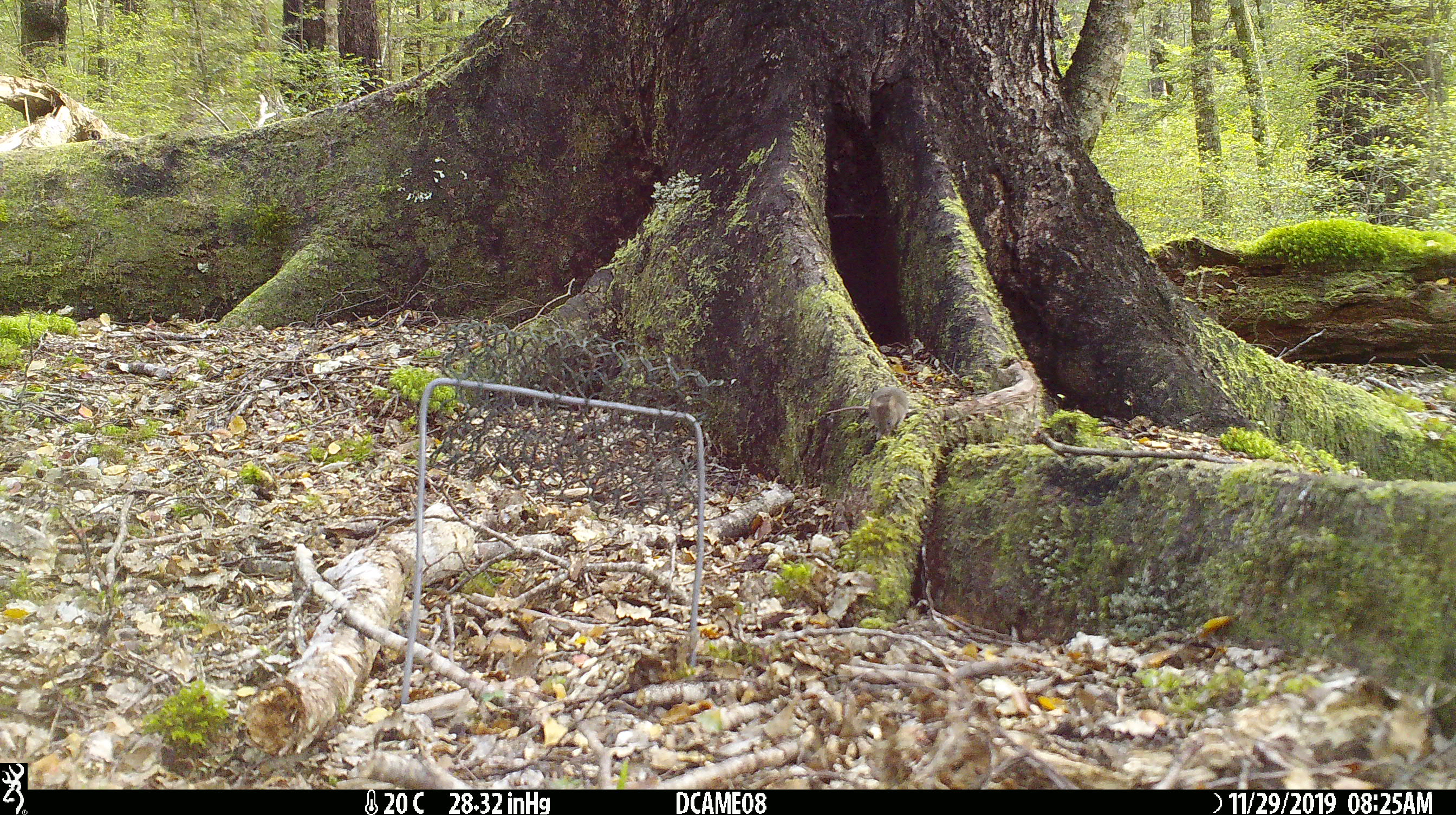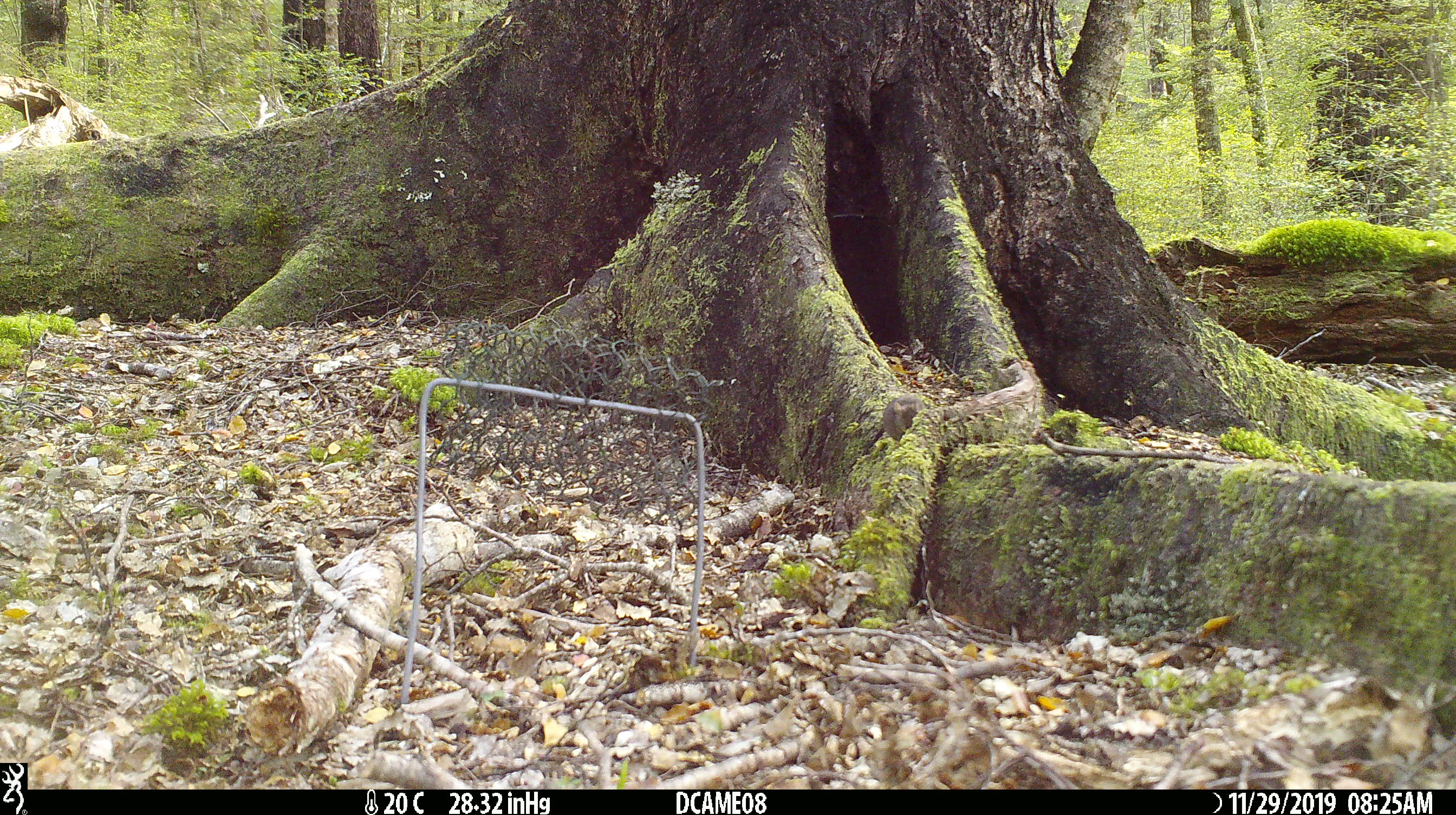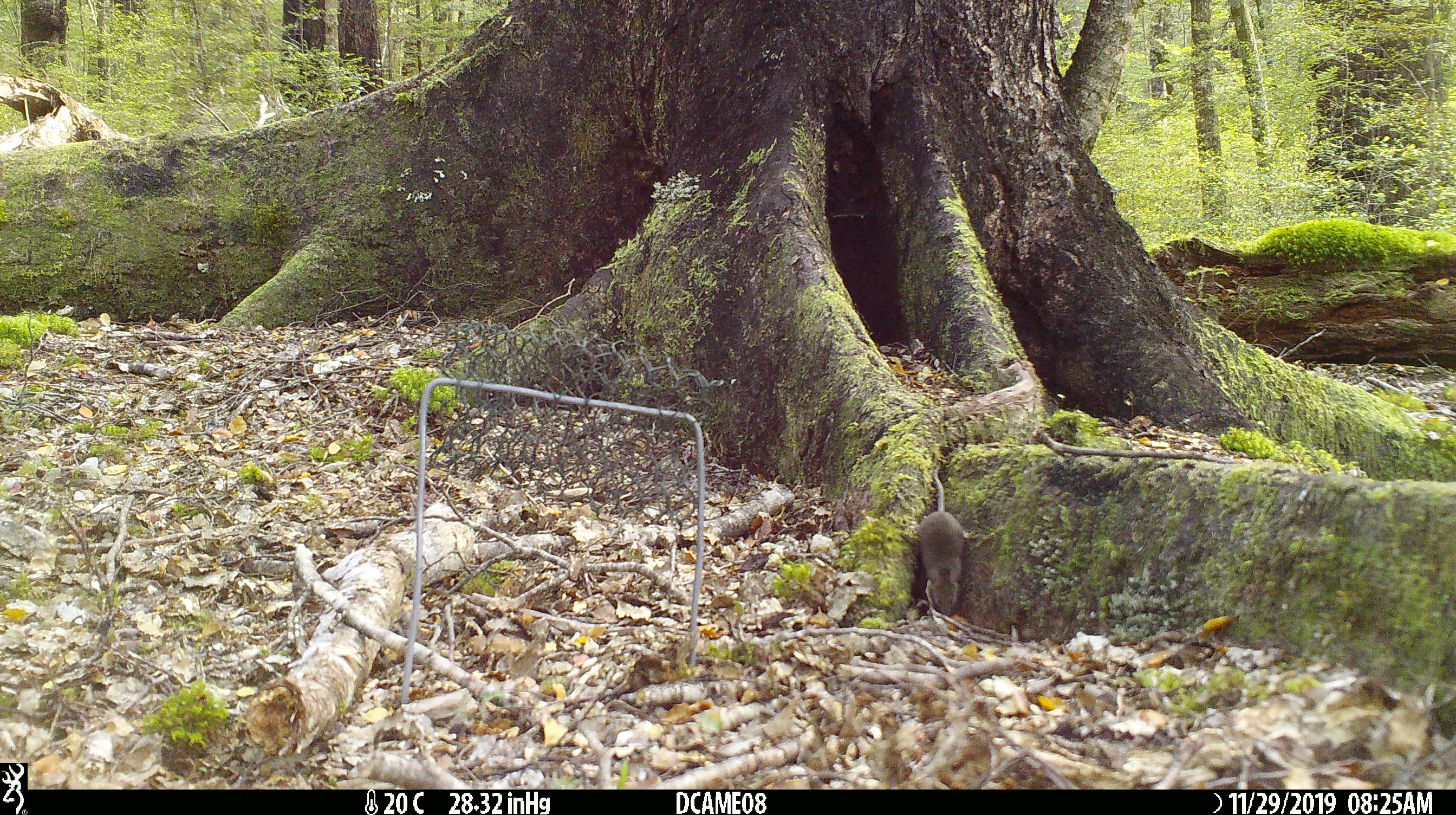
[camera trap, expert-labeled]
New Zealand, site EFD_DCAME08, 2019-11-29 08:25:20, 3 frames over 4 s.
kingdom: Animalia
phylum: Chordata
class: Mammalia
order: Rodentia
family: Muridae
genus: Mus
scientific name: Mus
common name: mouse